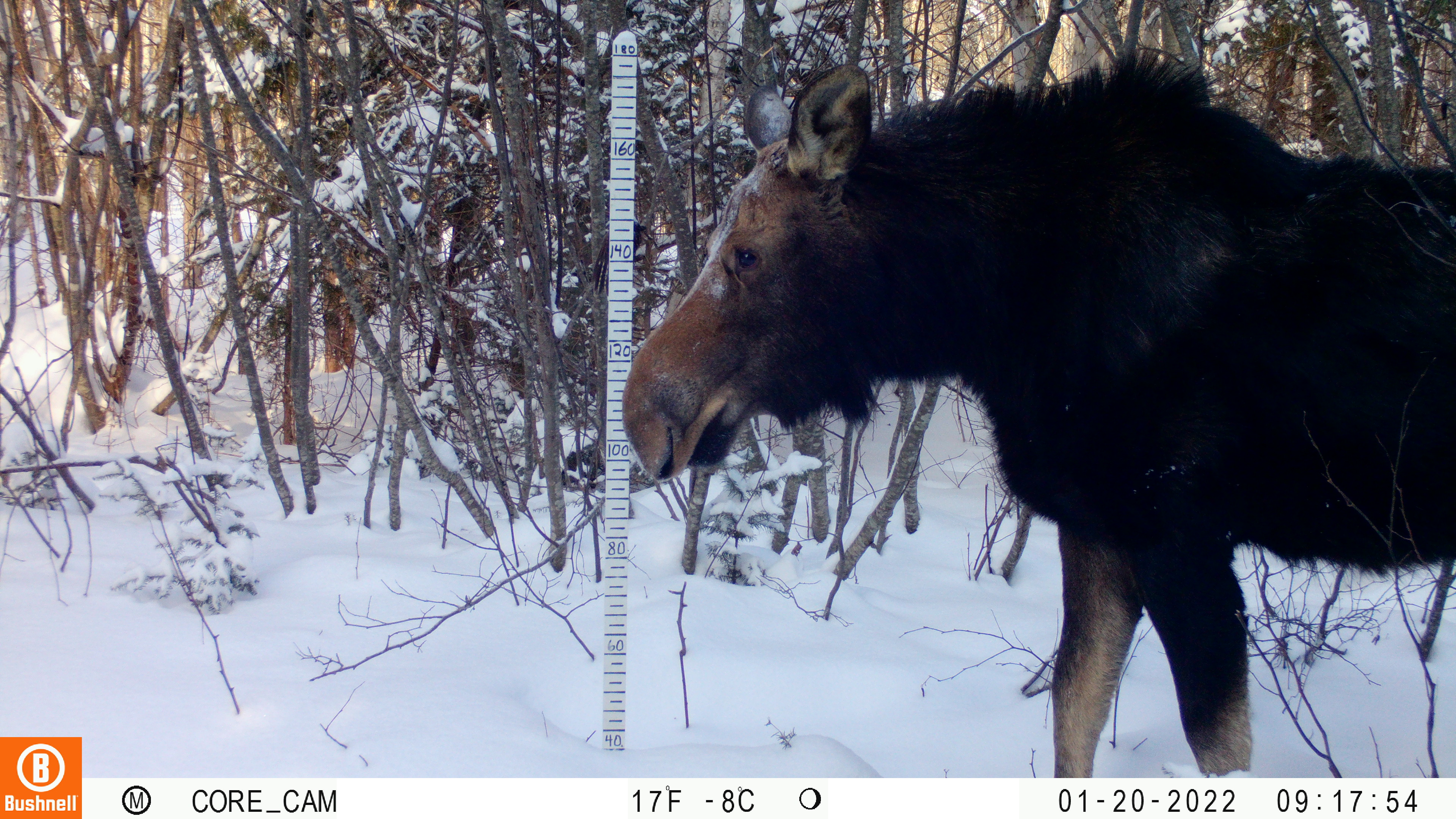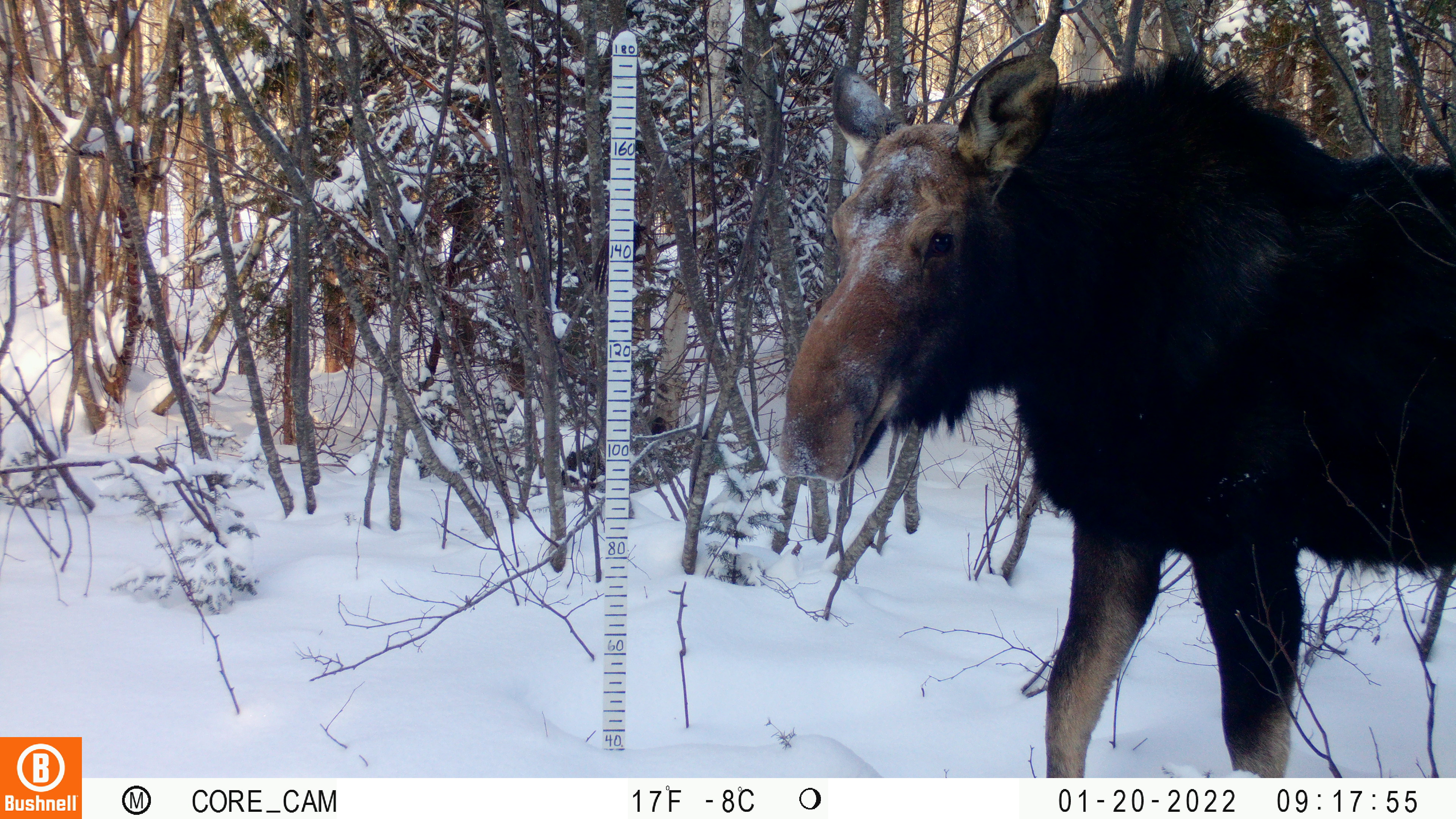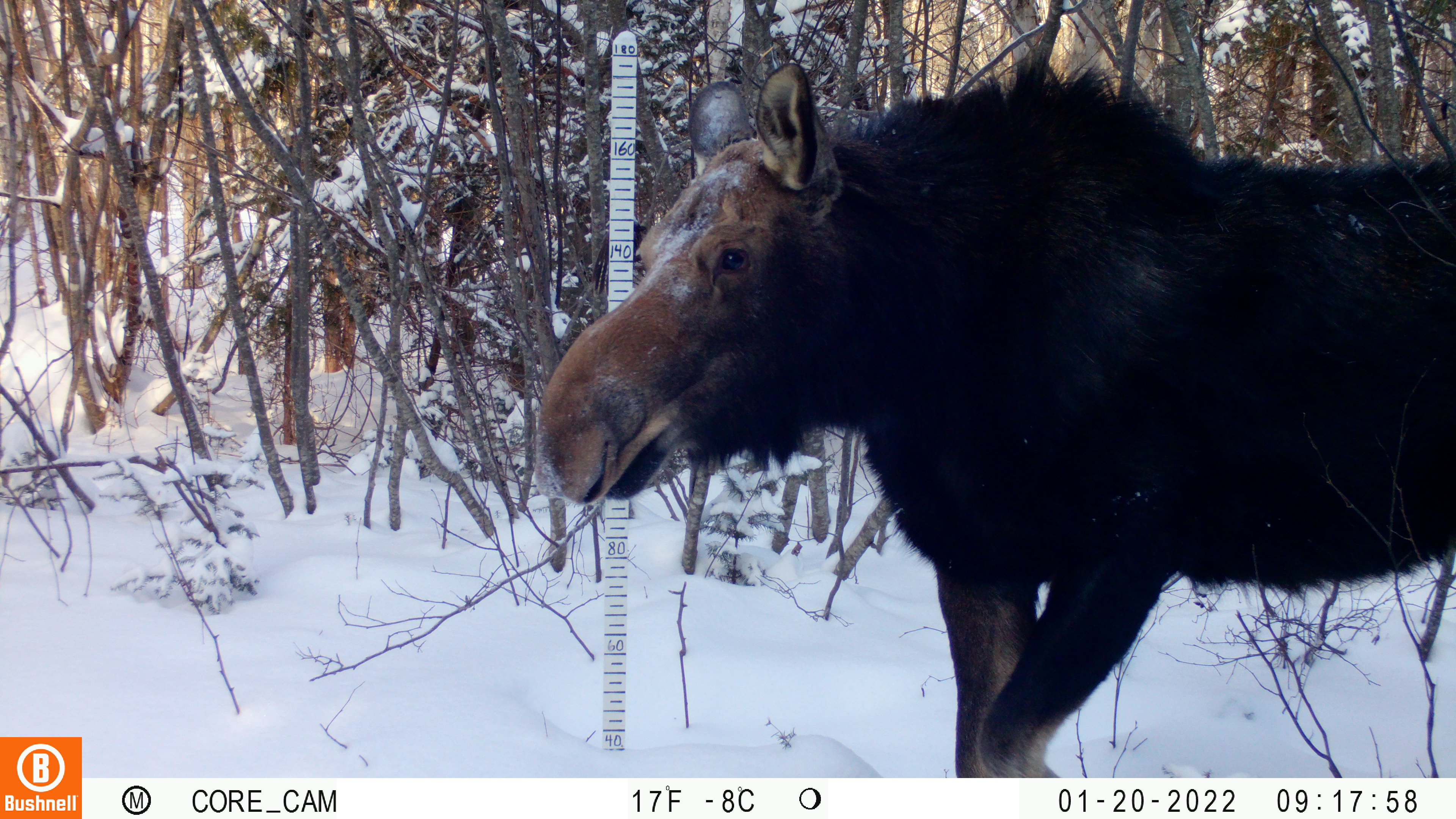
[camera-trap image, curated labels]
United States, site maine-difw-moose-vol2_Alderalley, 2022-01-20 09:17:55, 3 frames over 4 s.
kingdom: Animalia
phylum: Chordata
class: Mammalia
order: Artiodactyla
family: Cervidae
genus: Alces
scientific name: Alces alces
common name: moose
Moose (Alces alces).